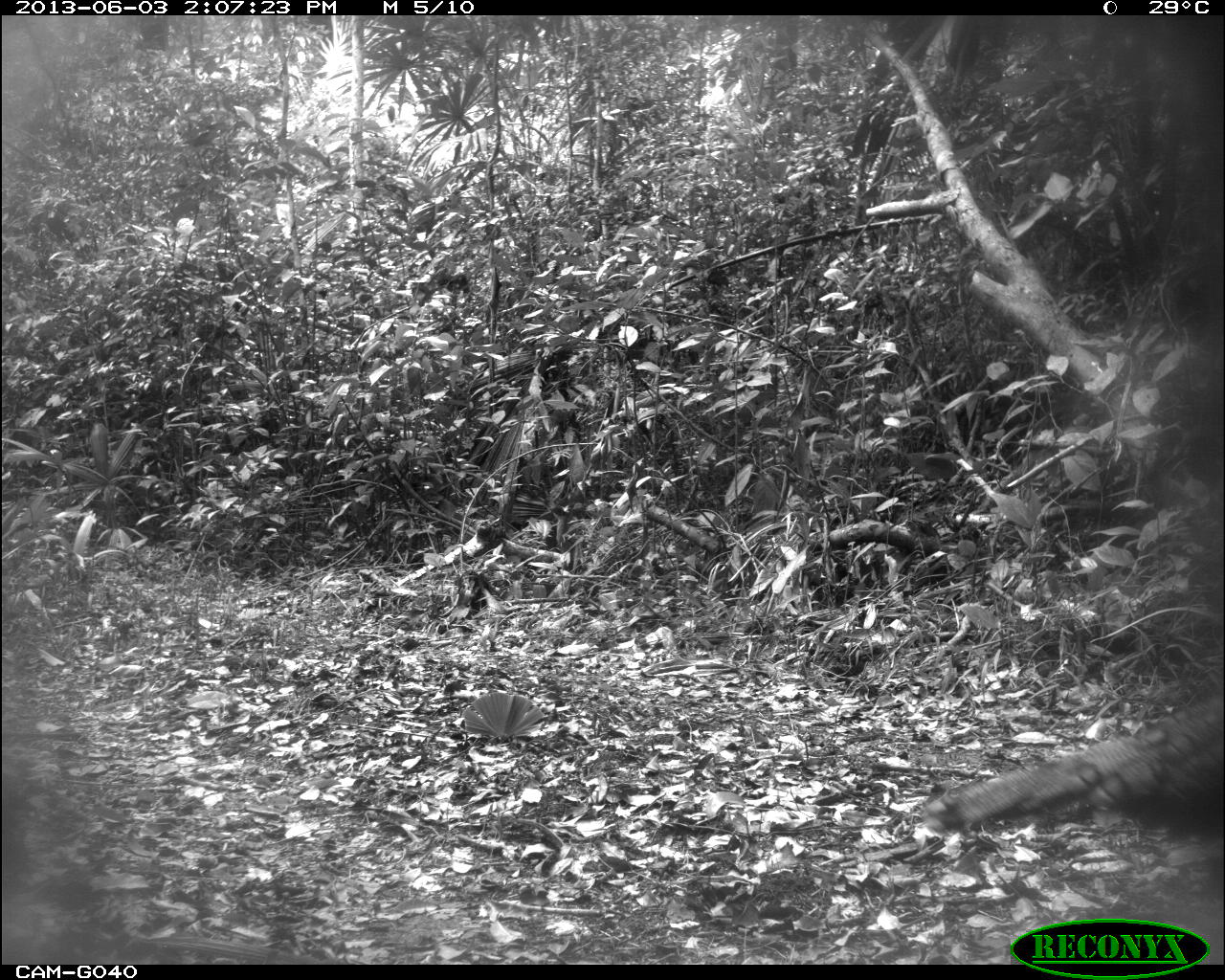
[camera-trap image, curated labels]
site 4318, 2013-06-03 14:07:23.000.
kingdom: Animalia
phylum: Chordata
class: Aves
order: Galliformes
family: Phasianidae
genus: Meleagris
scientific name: Meleagris ocellata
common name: ocellated turkey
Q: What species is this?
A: Meleagris ocellata (ocellated turkey).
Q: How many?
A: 1.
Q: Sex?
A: Male.